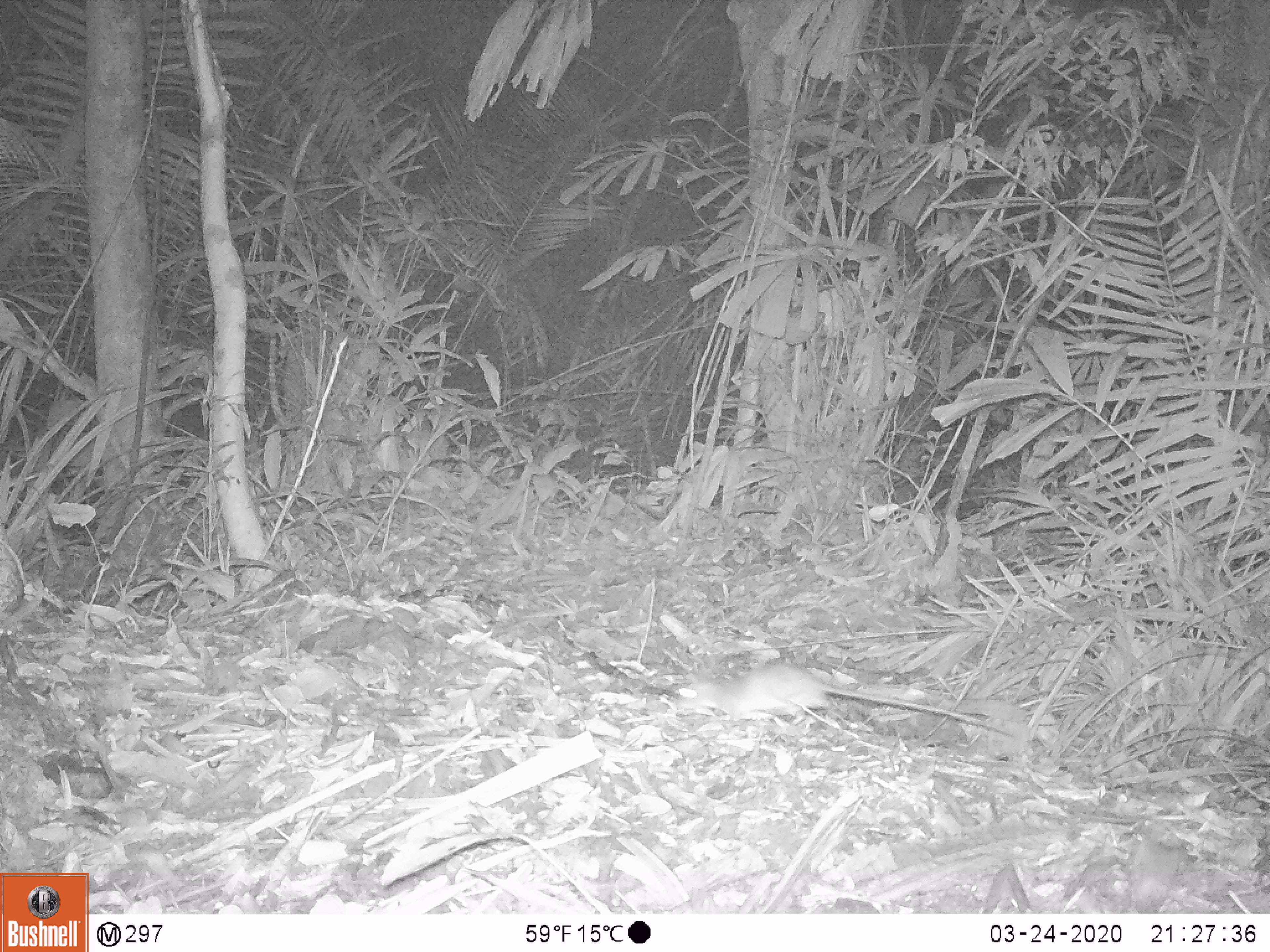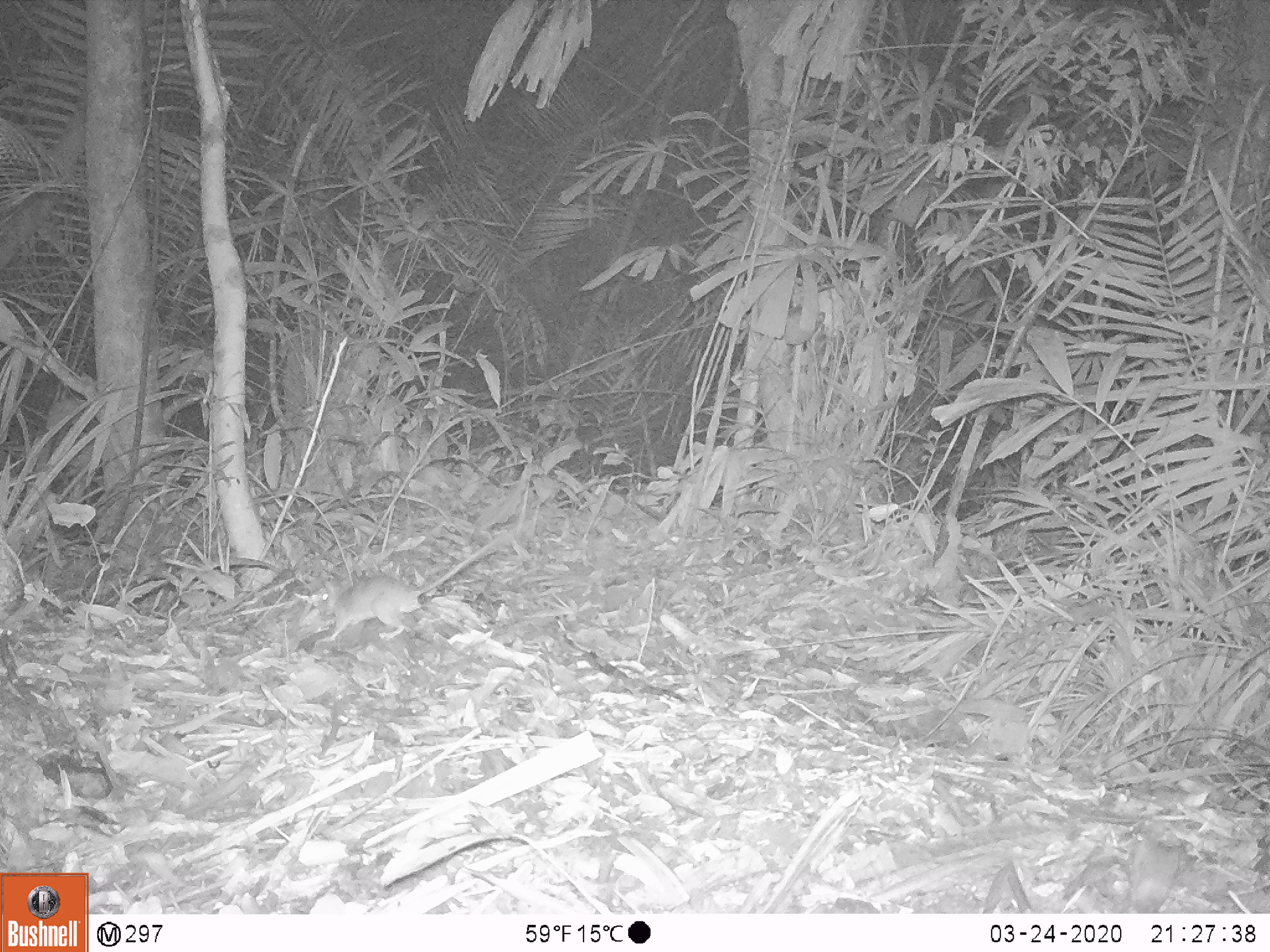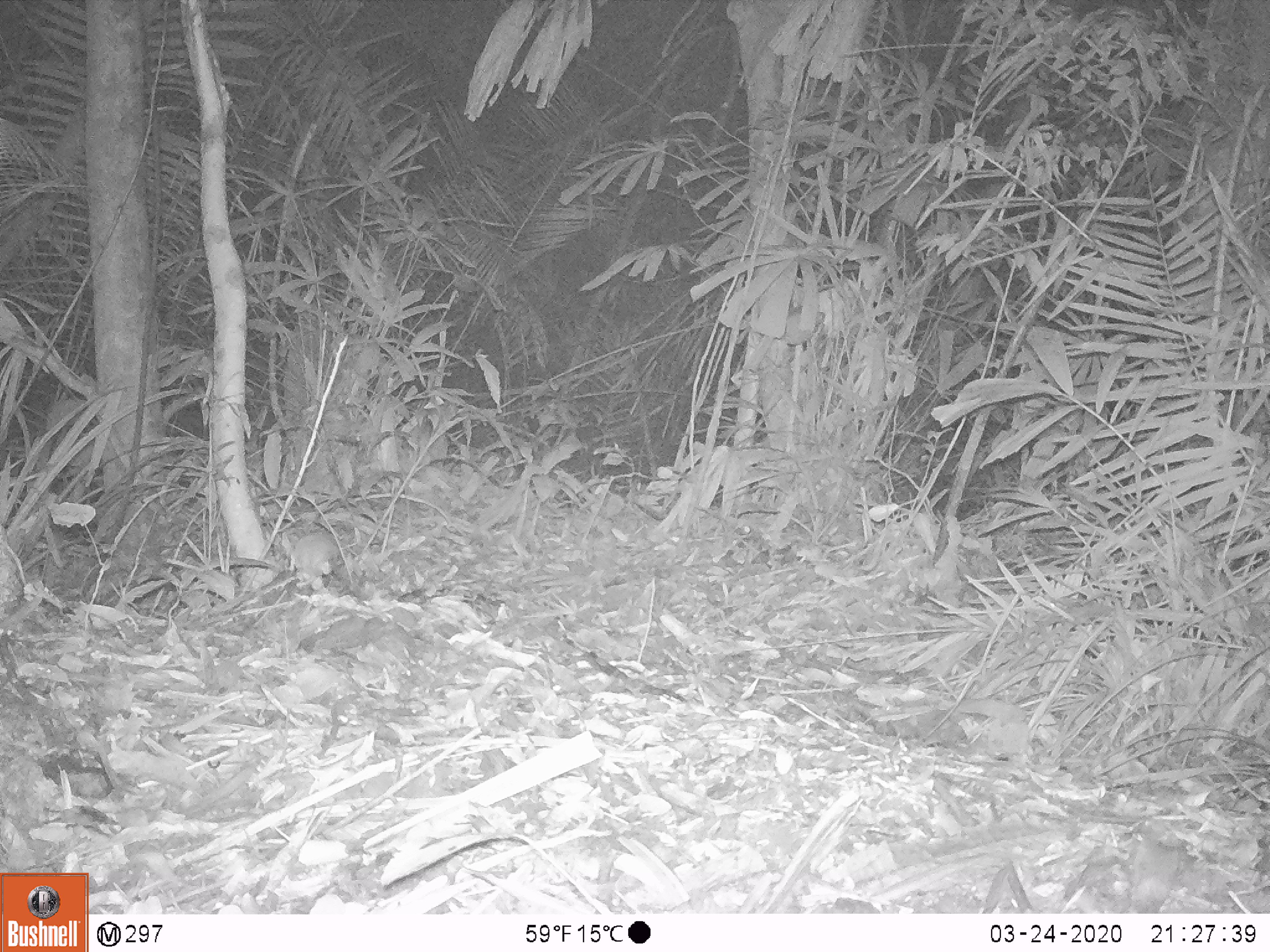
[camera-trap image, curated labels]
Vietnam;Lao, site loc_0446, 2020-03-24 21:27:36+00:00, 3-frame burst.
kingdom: Animalia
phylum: Chordata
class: Mammalia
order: Rodentia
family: Muridae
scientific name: Muridae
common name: old-world mice and rats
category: unidentified murid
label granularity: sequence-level